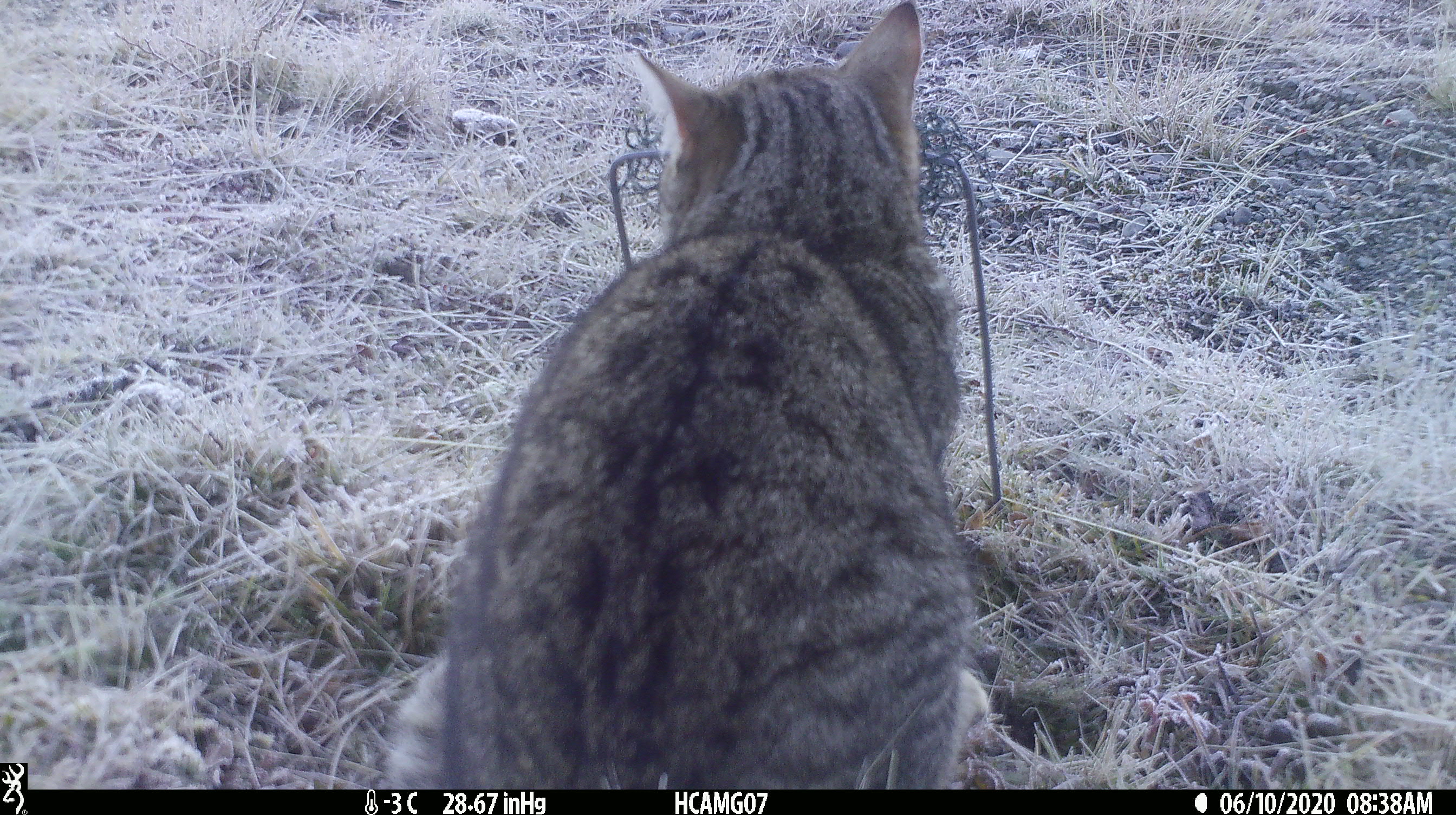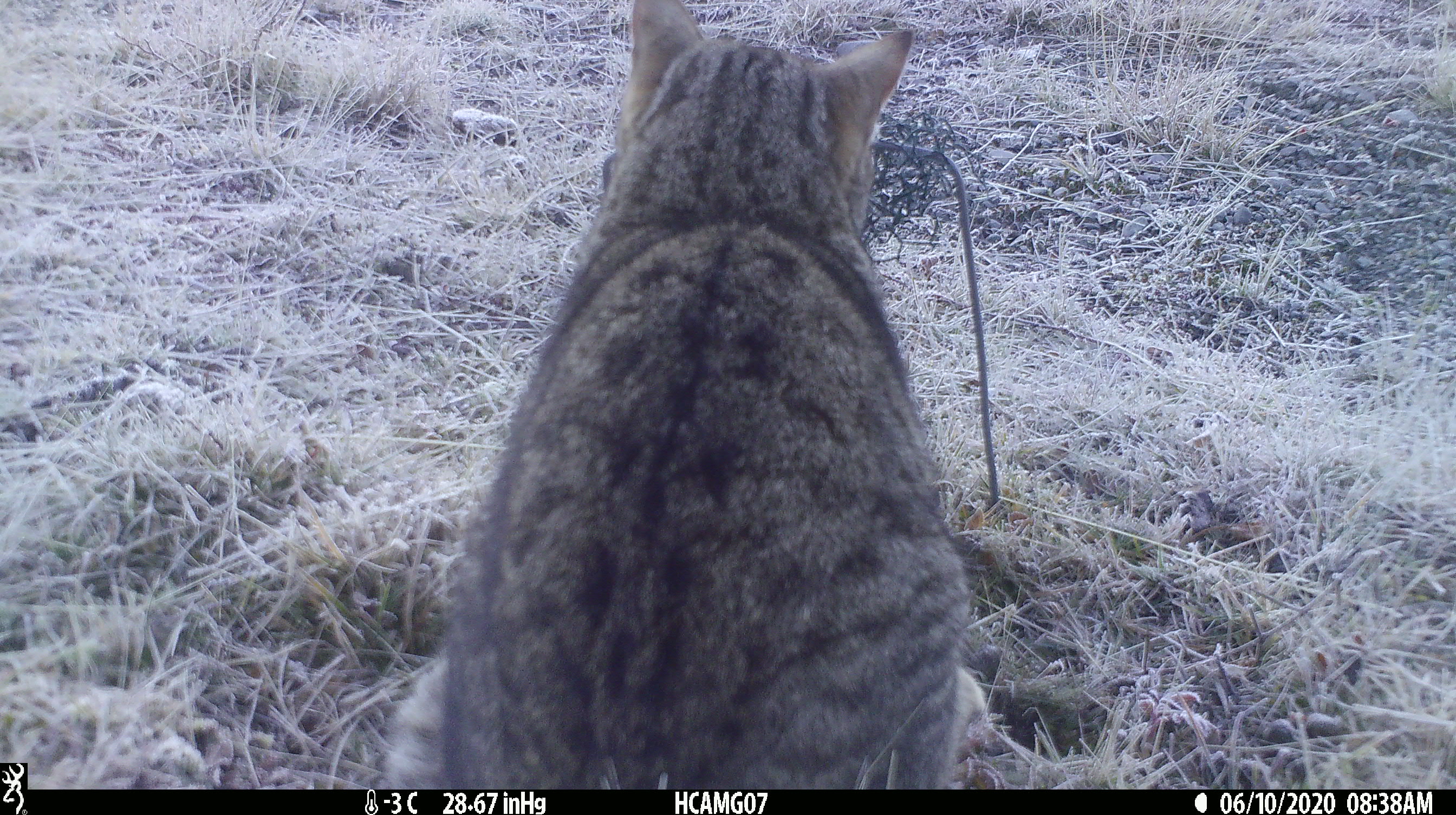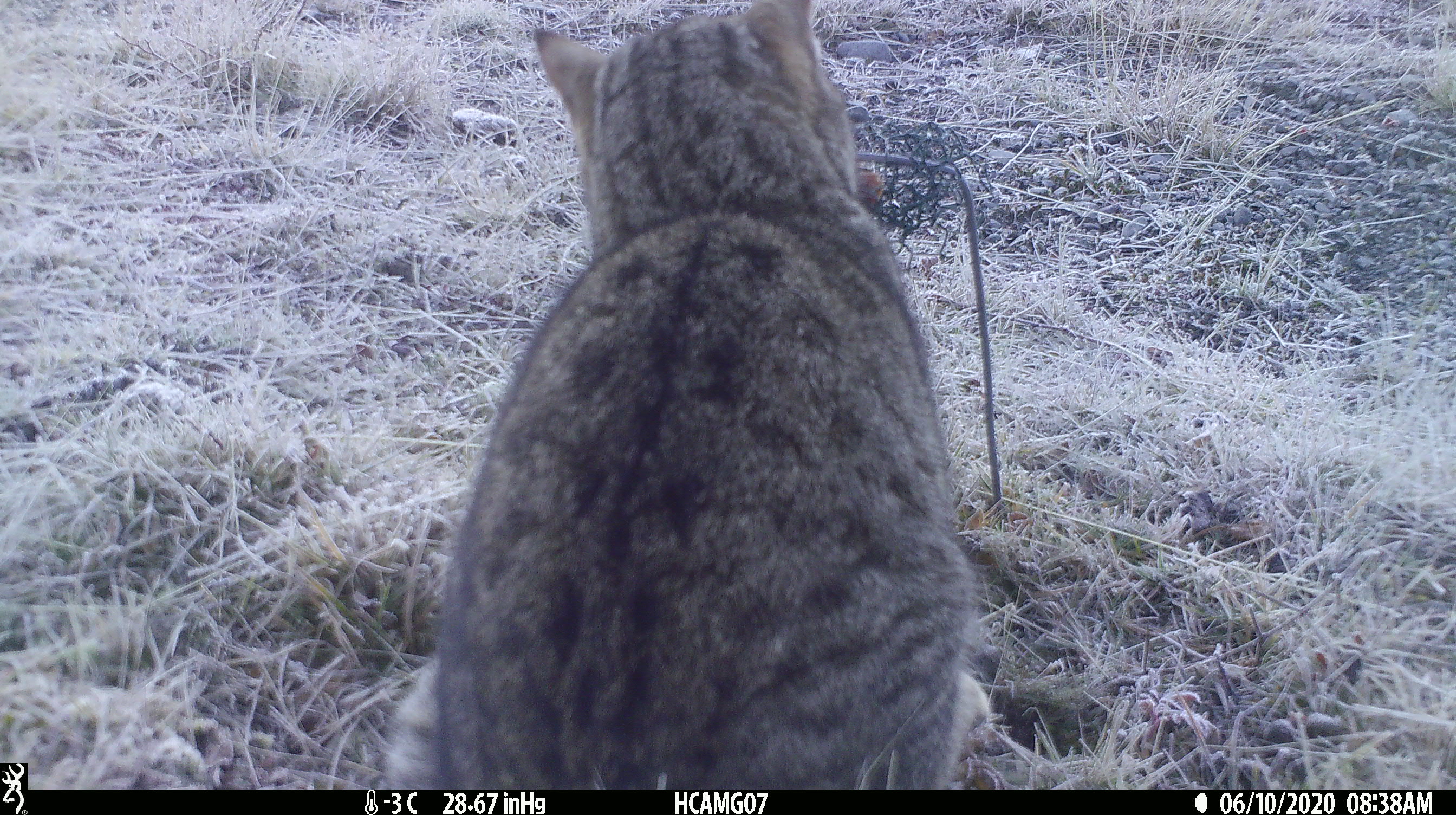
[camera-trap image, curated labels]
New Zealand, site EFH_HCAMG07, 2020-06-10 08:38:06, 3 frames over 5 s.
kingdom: Animalia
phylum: Chordata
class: Mammalia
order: Carnivora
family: Felidae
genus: Felis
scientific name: Felis catus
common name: domestic cat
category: cat